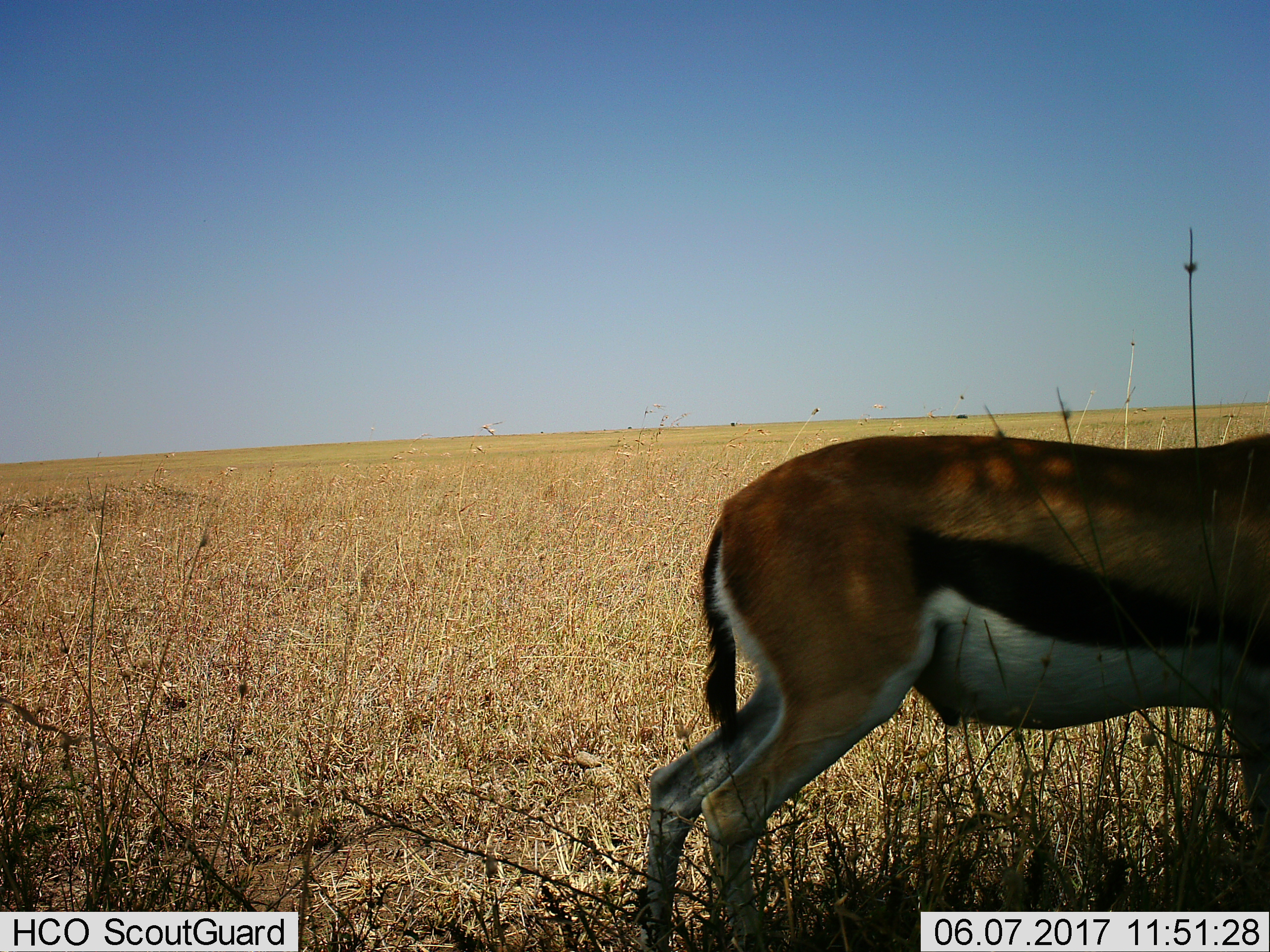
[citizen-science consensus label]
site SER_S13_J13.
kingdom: Animalia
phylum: Chordata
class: Mammalia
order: Artiodactyla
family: Bovidae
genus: Eudorcas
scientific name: Eudorcas thomsonii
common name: thomson's gazelle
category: gazellethomsons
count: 1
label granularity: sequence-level